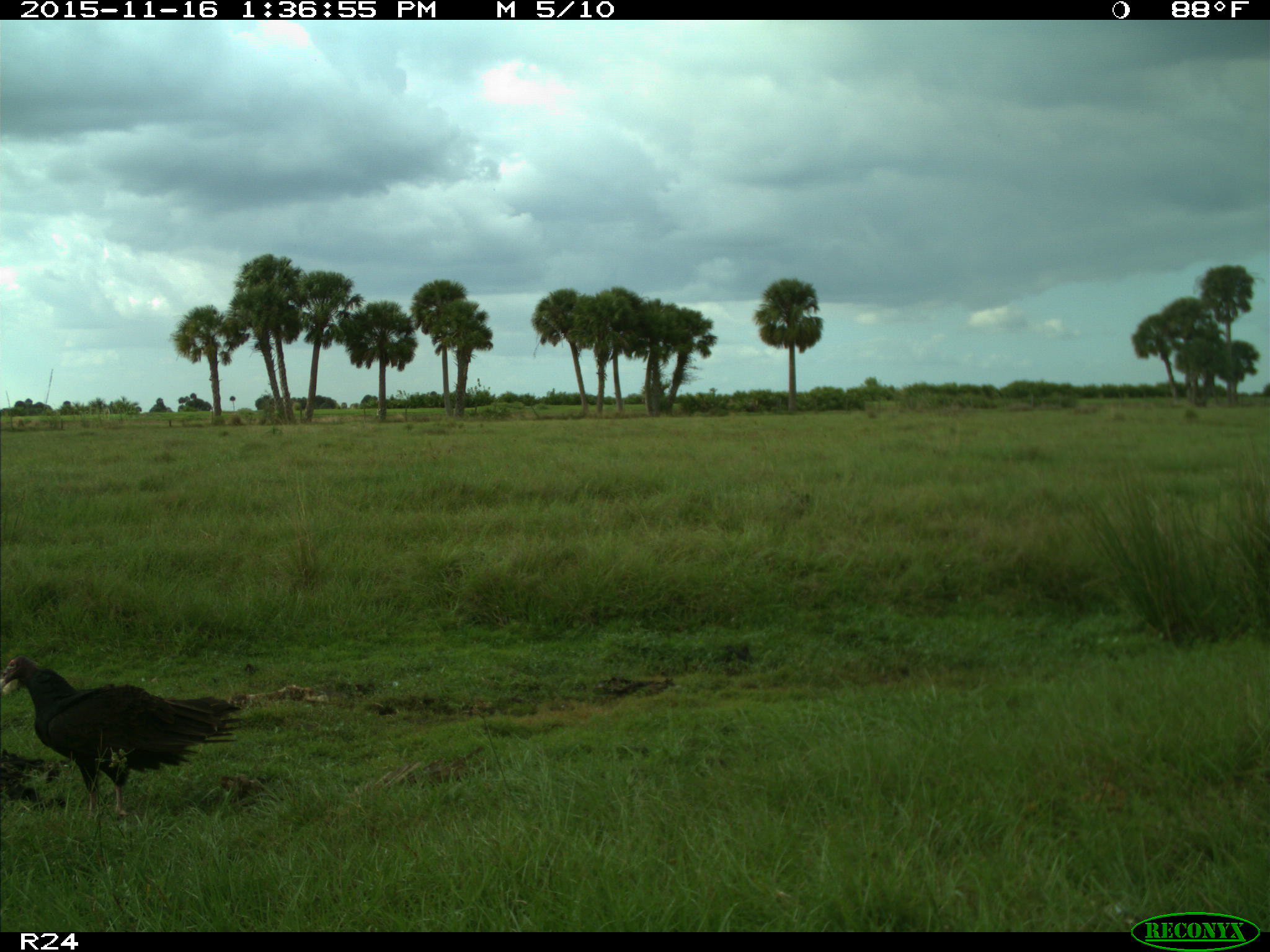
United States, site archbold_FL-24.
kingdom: Animalia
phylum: Chordata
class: Aves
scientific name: Aves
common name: birds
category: unidentified bird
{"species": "unidentified bird (birds) (Aves)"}